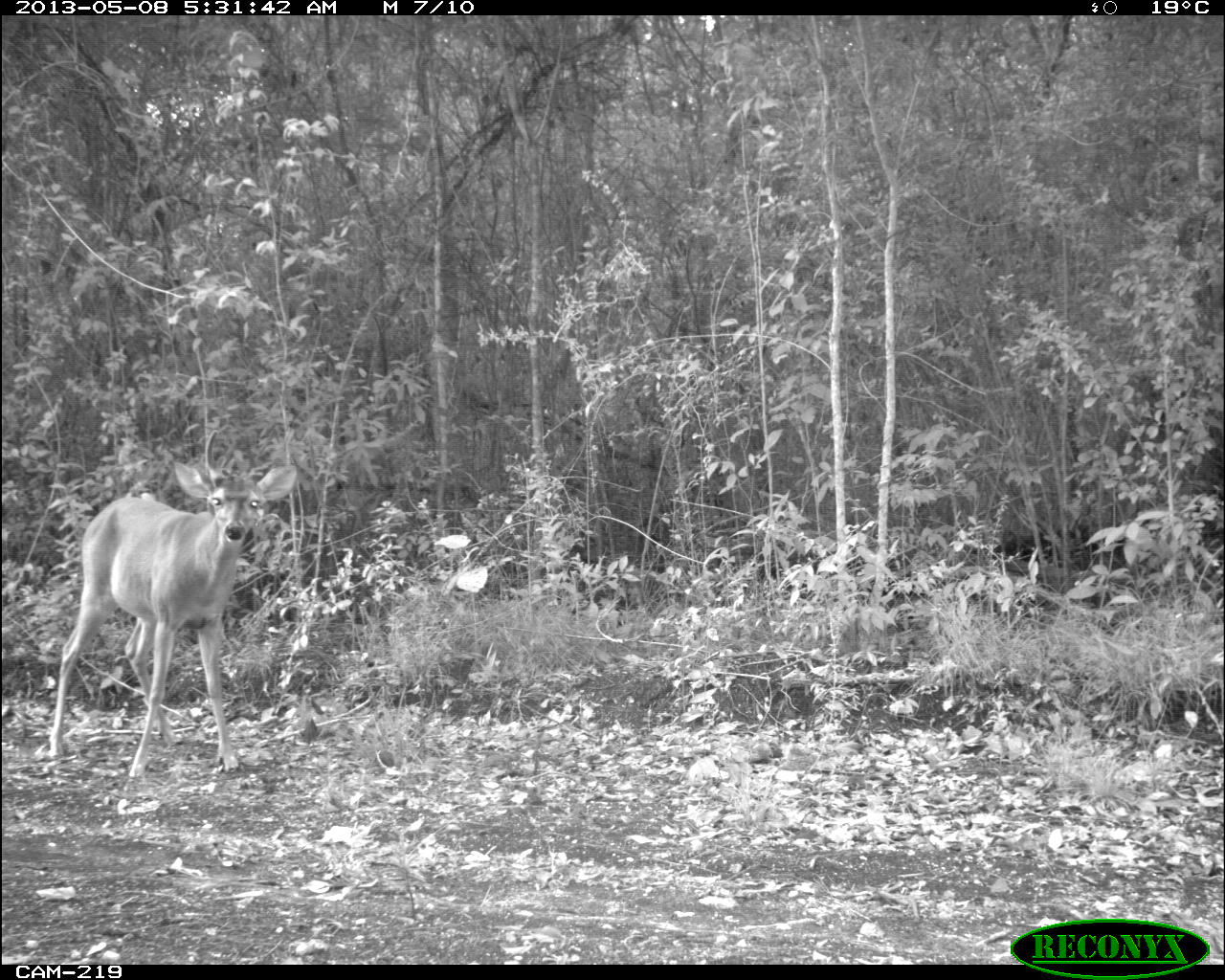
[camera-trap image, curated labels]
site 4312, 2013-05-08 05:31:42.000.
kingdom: Animalia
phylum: Chordata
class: Mammalia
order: Artiodactyla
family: Cervidae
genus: Odocoileus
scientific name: Odocoileus virginianus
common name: white-tailed deer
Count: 1.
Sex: male.